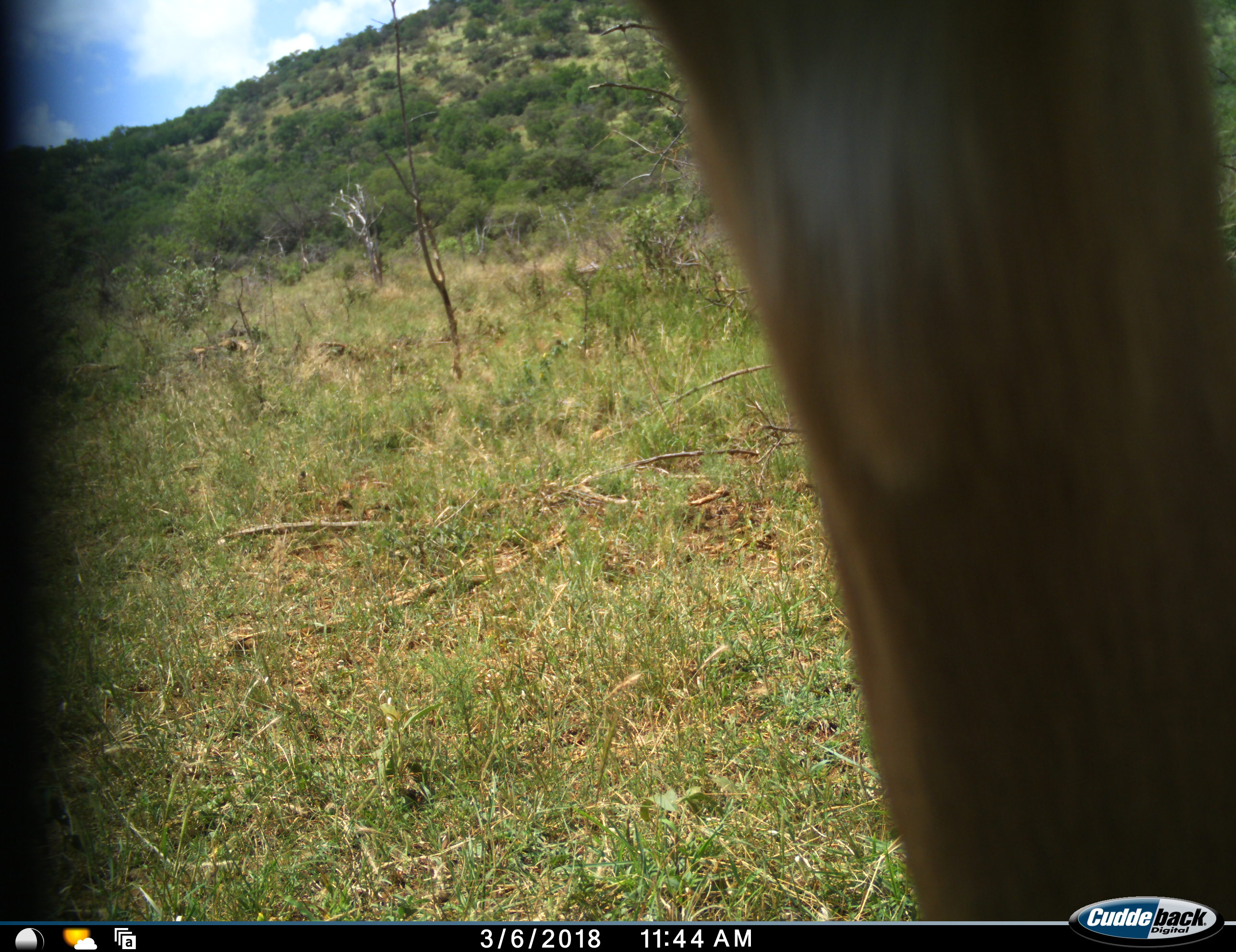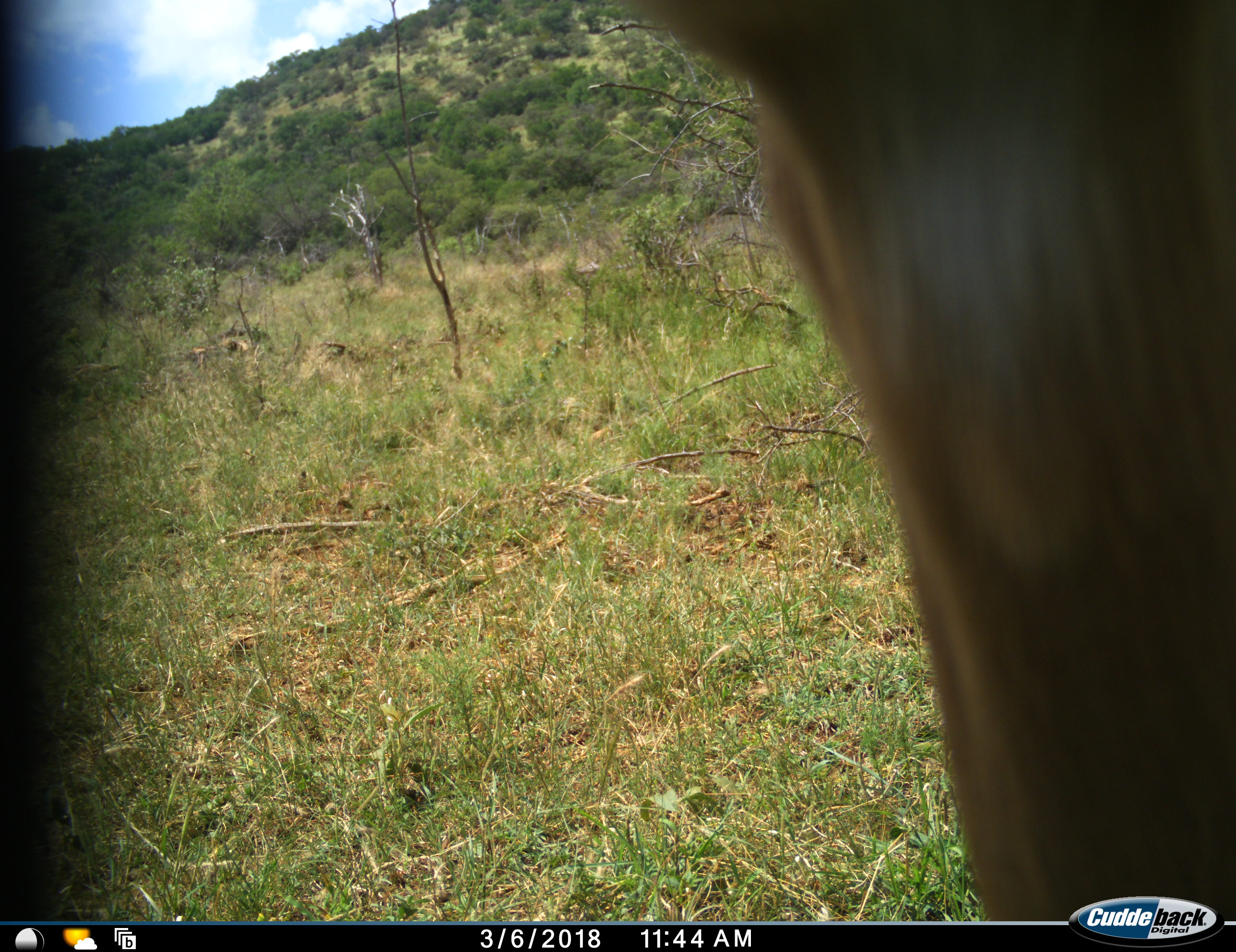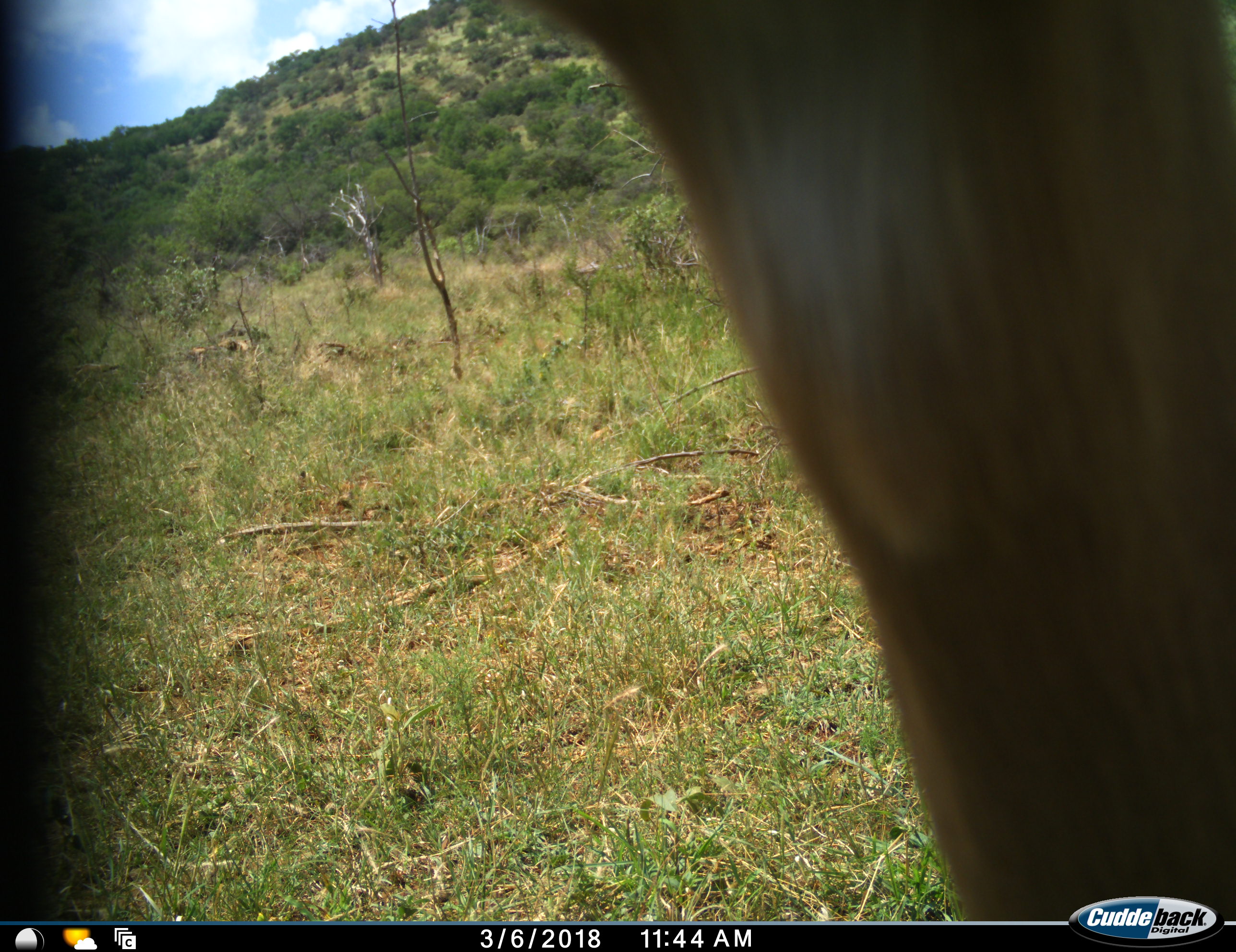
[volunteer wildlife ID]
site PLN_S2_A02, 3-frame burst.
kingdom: Animalia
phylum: Chordata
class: Mammalia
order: Artiodactyla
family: Bovidae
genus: Aepyceros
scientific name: Aepyceros melampus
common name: impala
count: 1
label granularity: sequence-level